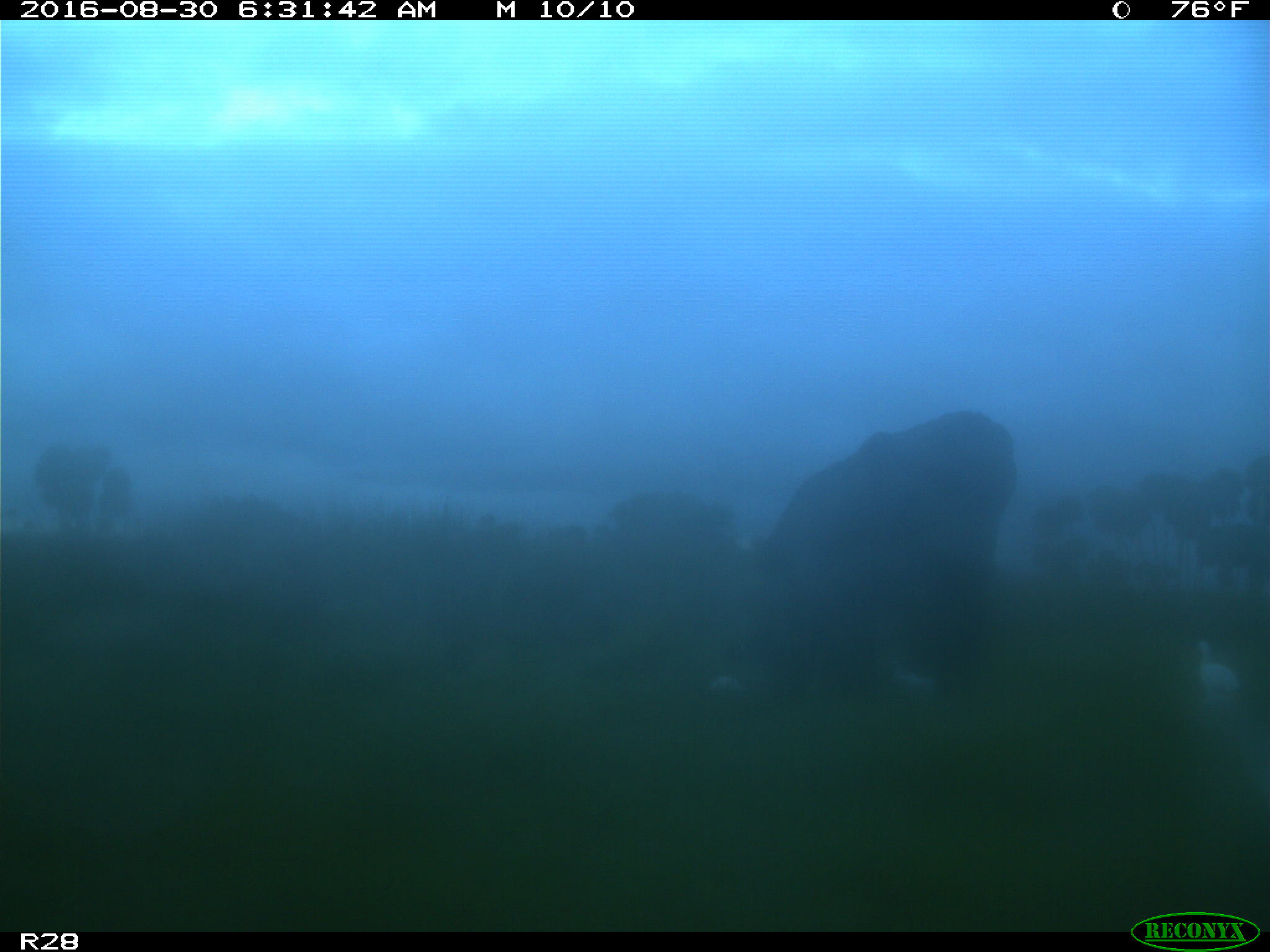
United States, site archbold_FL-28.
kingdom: Animalia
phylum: Chordata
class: Mammalia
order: Artiodactyla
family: Bovidae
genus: Bos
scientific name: Bos taurus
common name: domestic cow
Bos taurus (domestic cow).